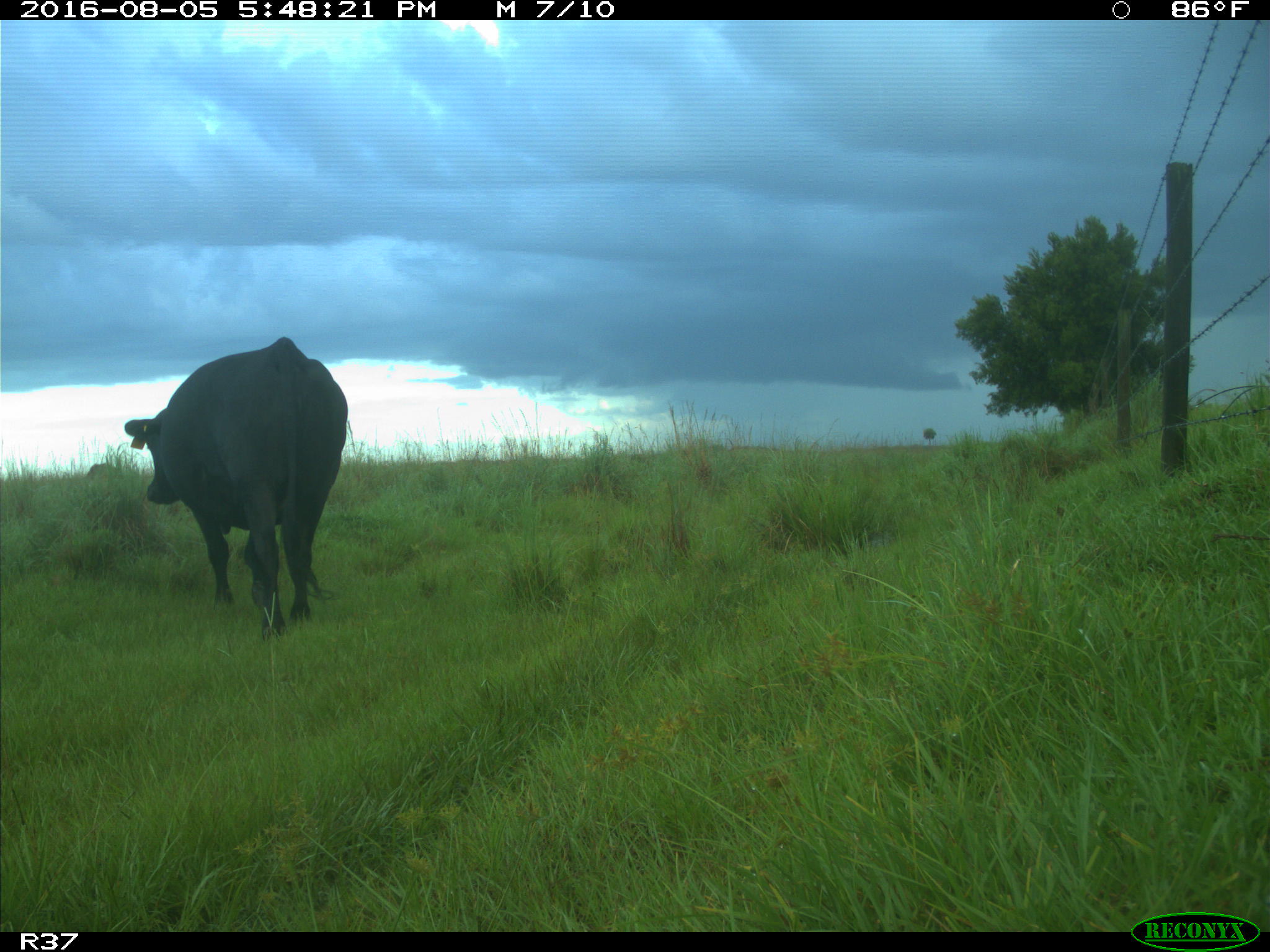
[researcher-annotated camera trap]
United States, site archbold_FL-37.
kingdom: Animalia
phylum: Chordata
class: Mammalia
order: Artiodactyla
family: Bovidae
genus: Bos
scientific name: Bos taurus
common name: domestic cow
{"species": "Bos taurus (domestic cow)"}